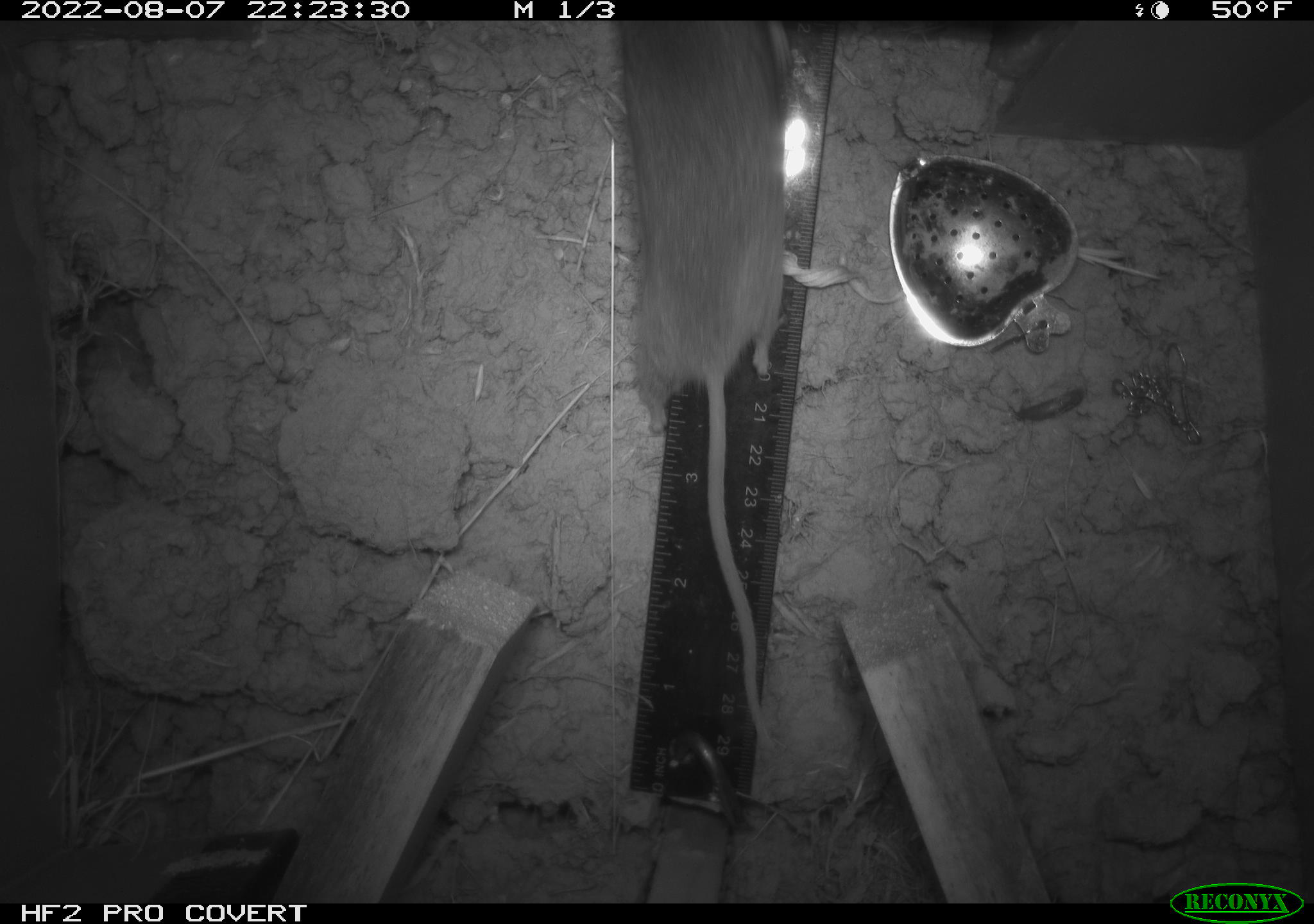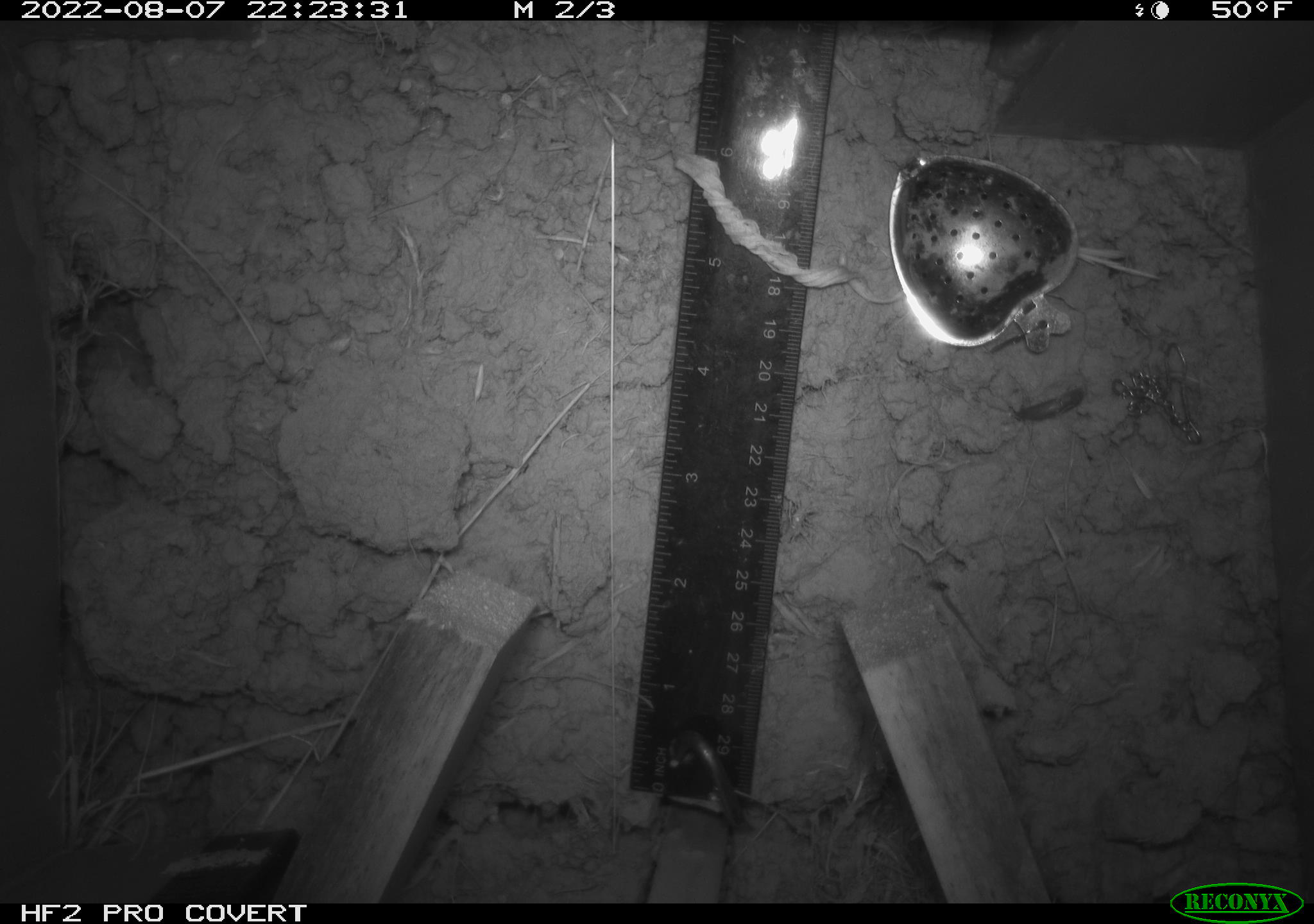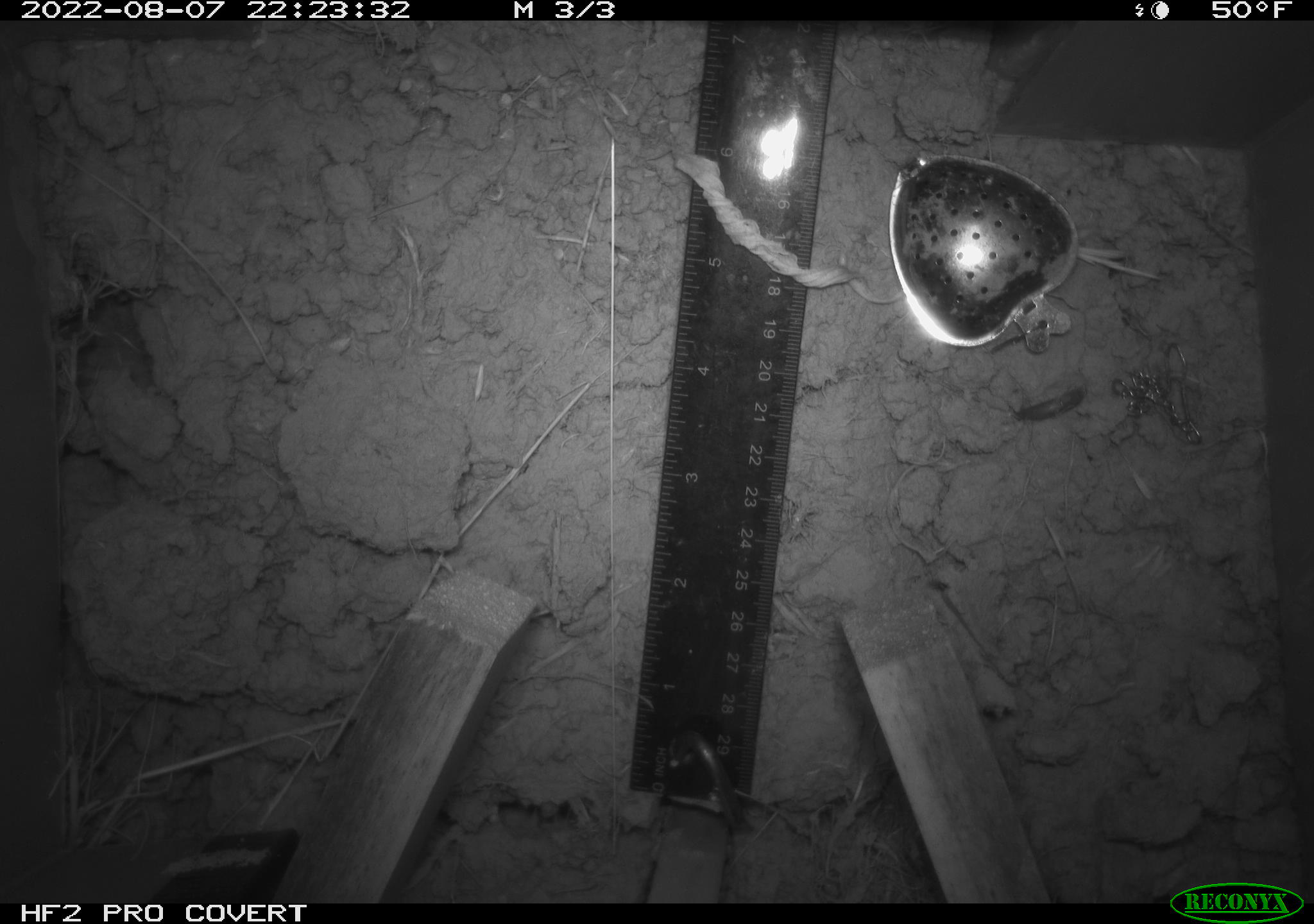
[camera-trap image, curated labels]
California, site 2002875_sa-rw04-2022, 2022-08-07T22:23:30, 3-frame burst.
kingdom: Animalia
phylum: Chordata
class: Mammalia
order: Rodentia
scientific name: Rodentia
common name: mouse species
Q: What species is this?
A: Mouse species (Rodentia).